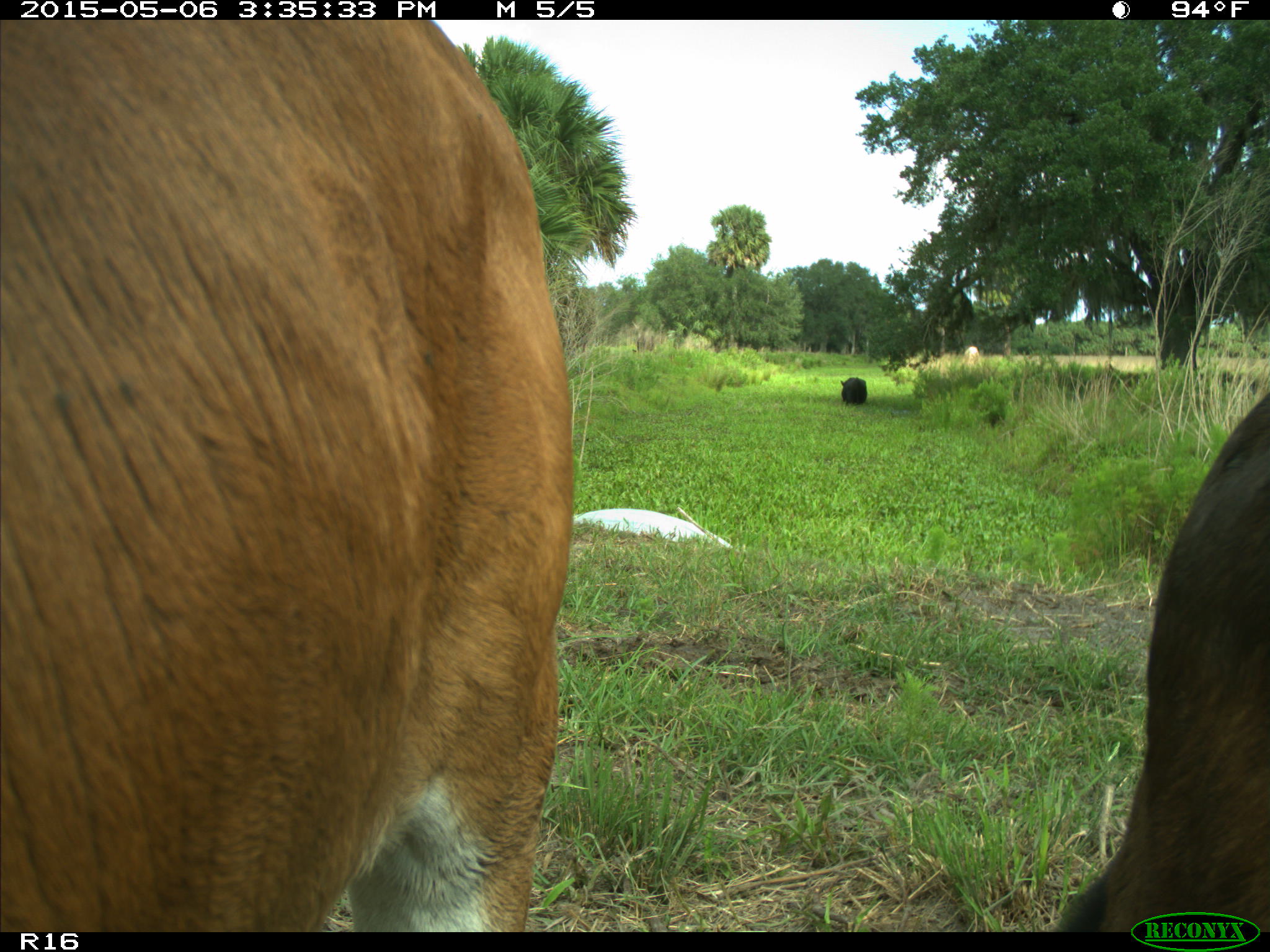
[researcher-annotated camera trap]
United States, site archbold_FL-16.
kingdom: Animalia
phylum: Chordata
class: Mammalia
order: Artiodactyla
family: Bovidae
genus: Bos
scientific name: Bos taurus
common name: domestic cow